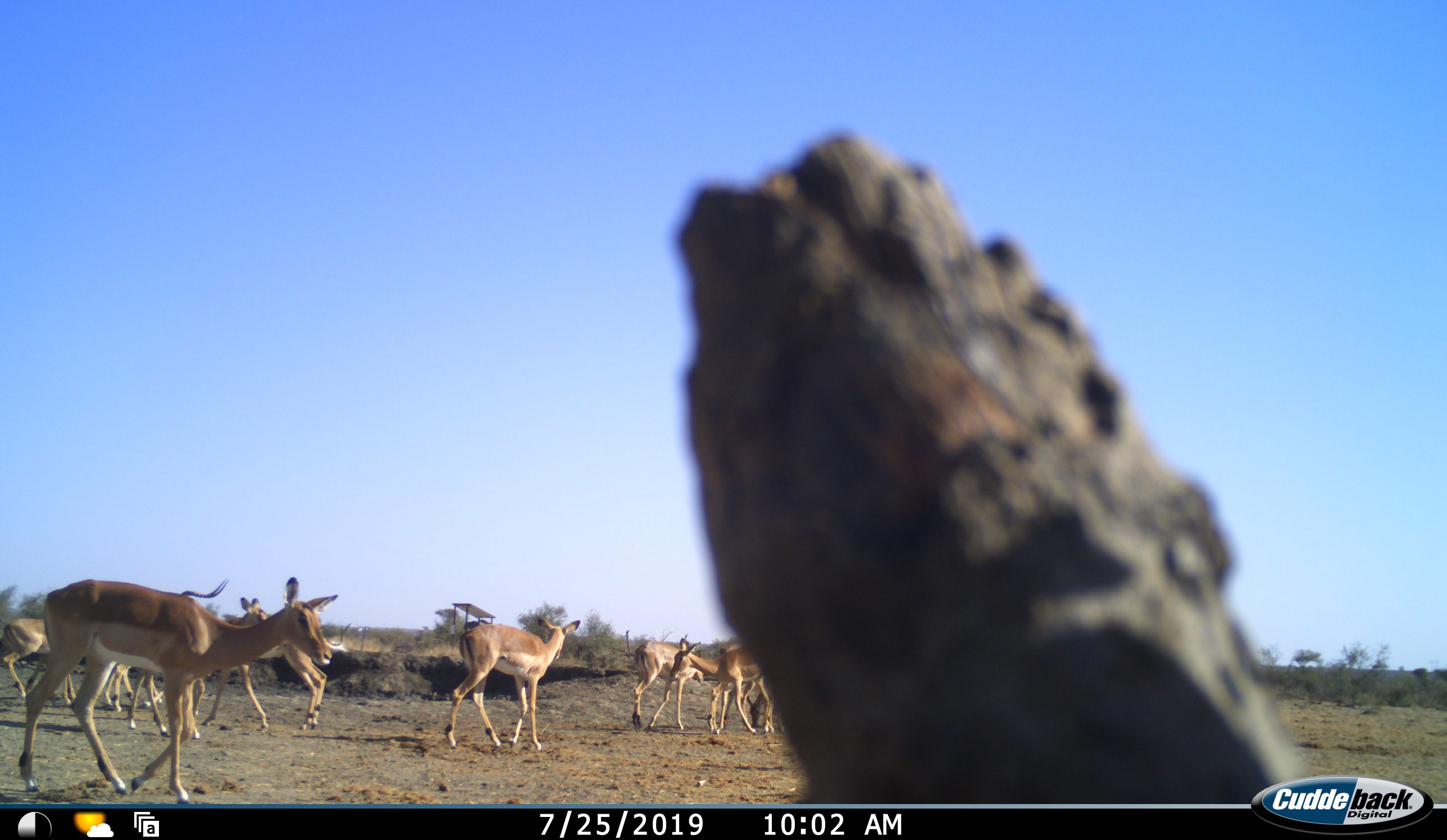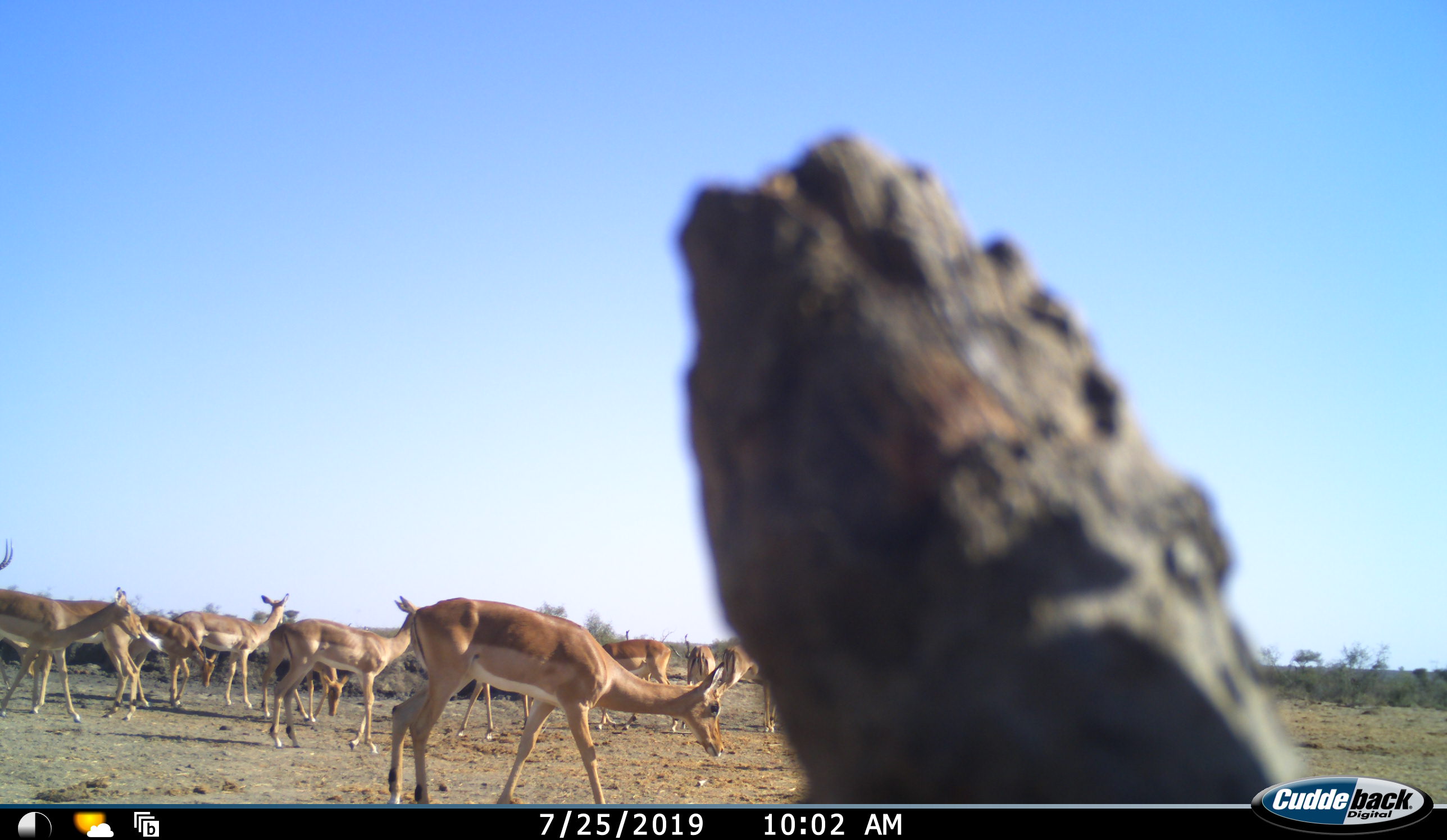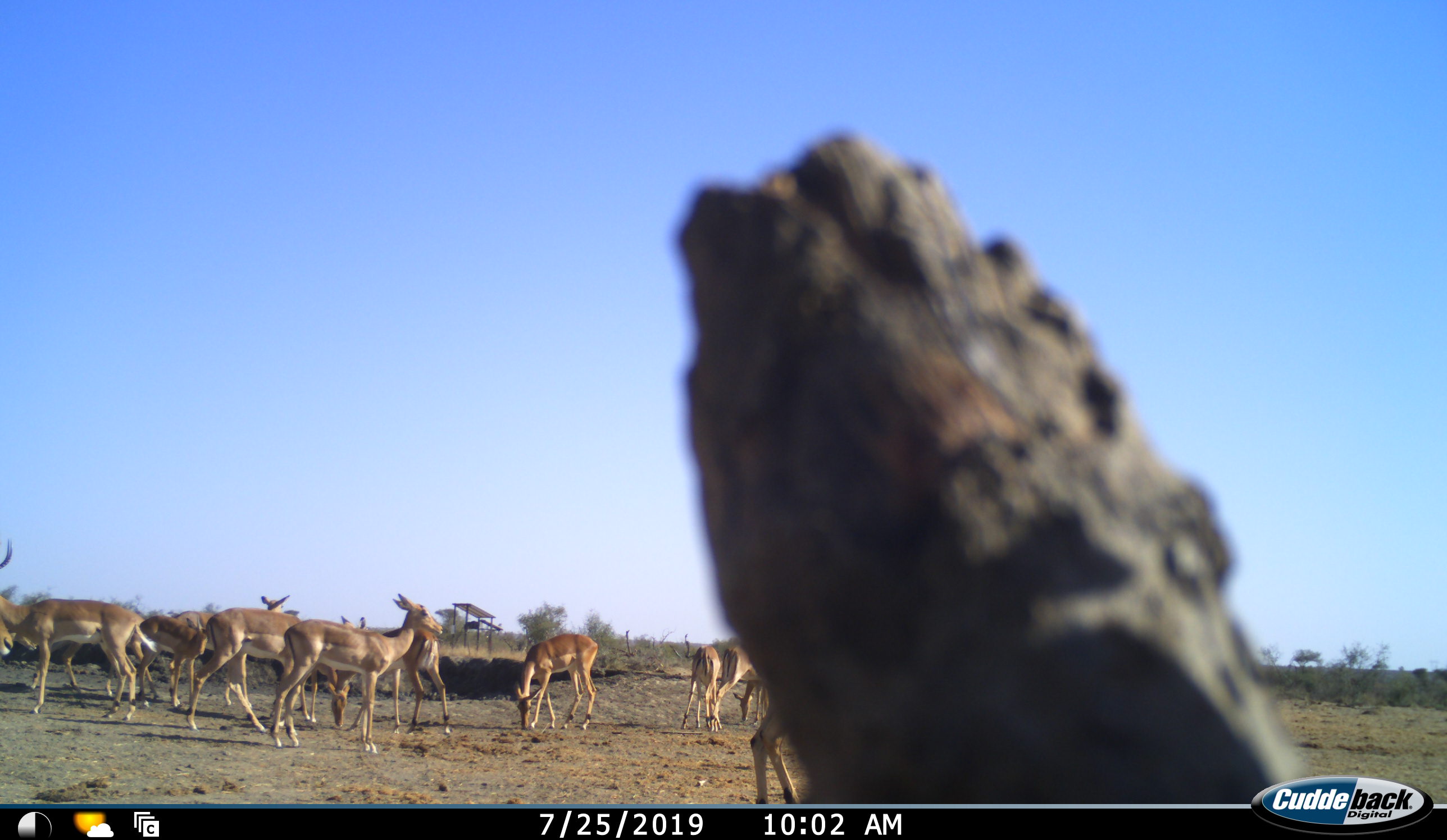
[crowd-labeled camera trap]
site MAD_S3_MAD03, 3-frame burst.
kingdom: Animalia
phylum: Chordata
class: Mammalia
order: Artiodactyla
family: Bovidae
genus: Aepyceros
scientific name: Aepyceros melampus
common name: impala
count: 11-50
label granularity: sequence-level